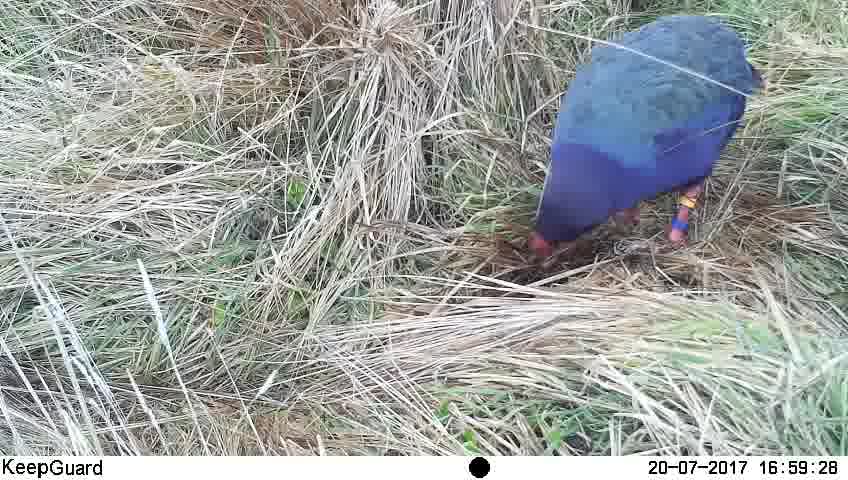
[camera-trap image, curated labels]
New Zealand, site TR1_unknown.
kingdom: Animalia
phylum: Chordata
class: Aves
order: Gruiformes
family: Rallidae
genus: Porphyrio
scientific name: Porphyrio mantelli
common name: takahe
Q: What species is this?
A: Takahe (Porphyrio mantelli).